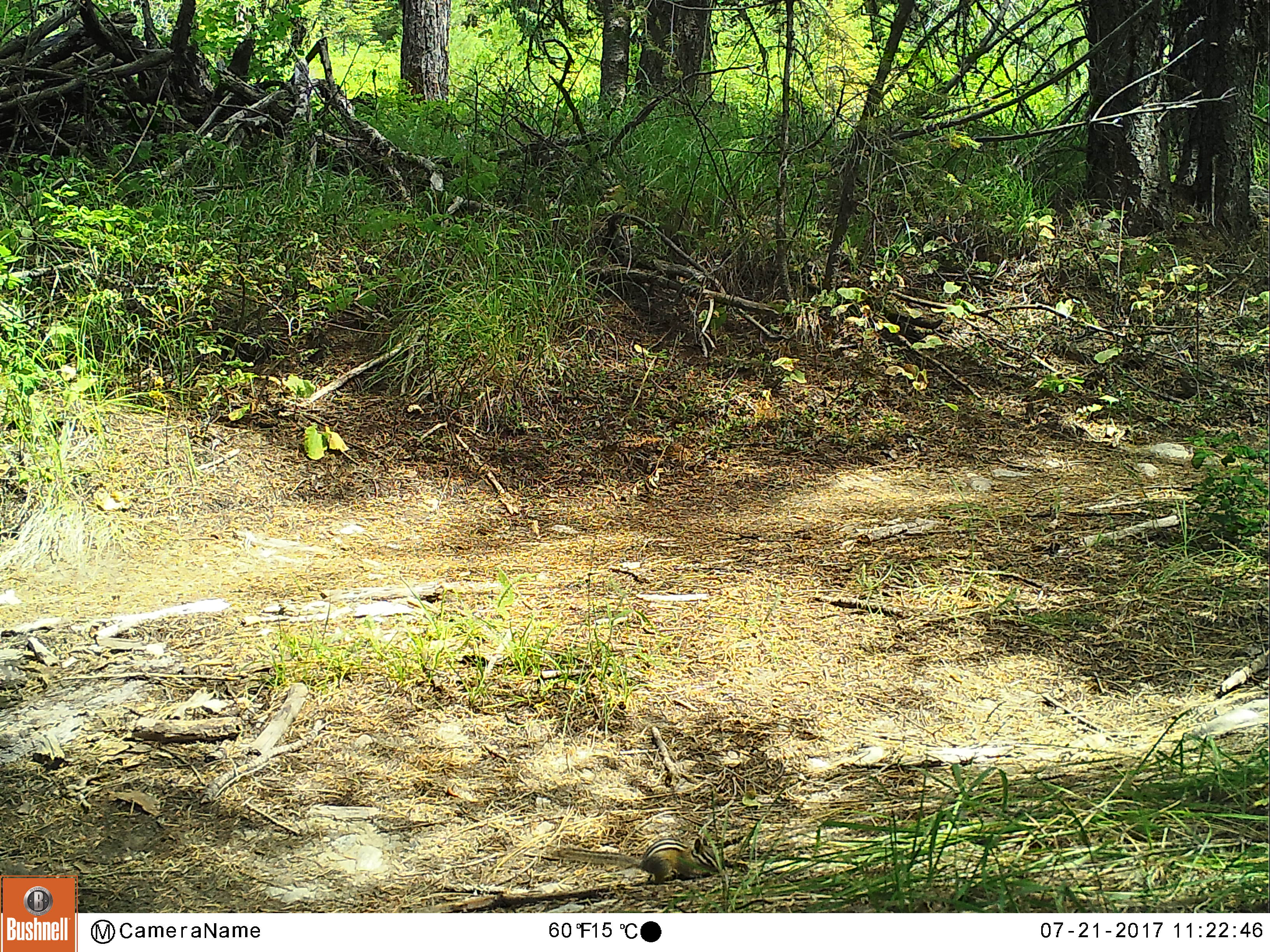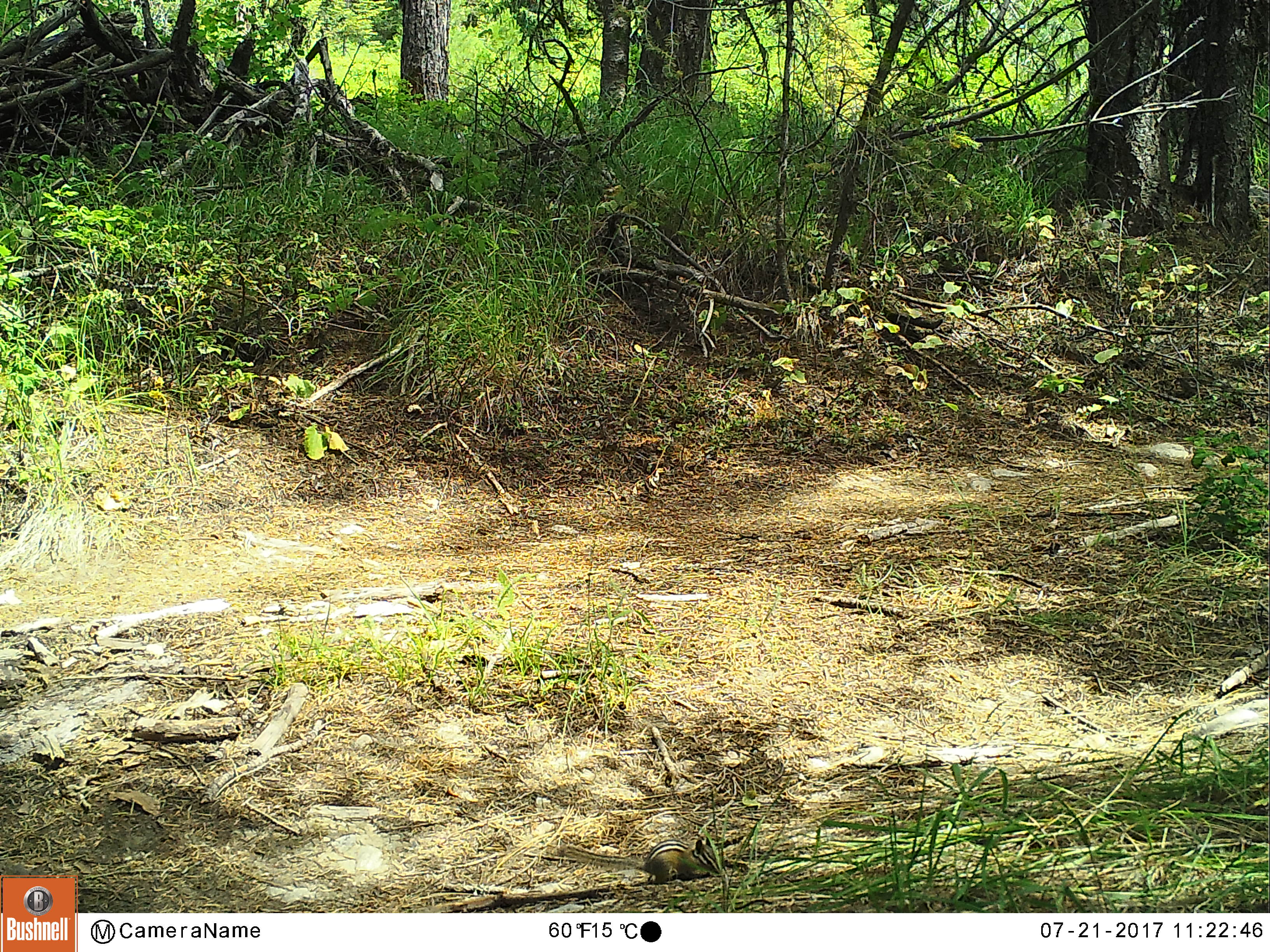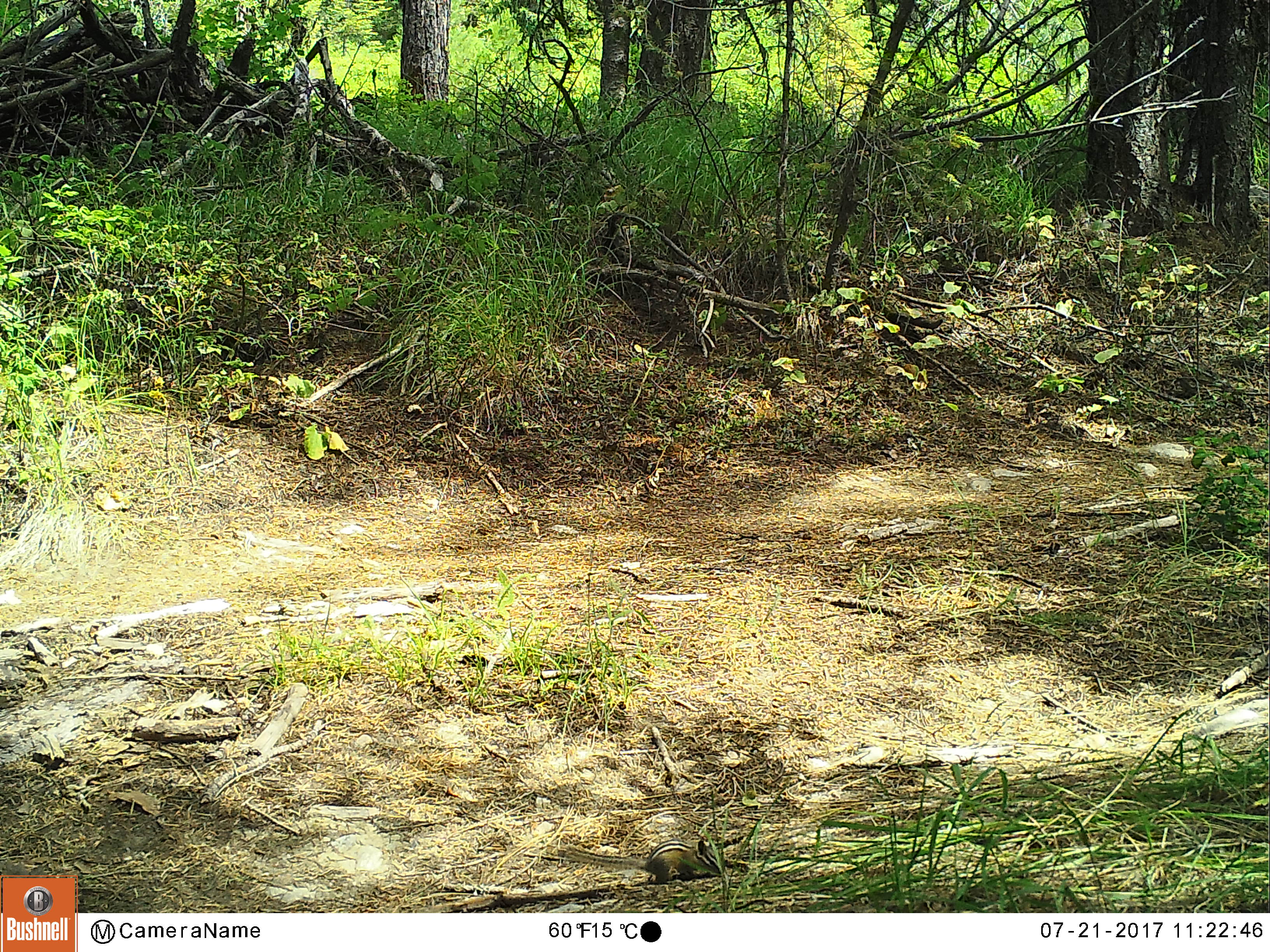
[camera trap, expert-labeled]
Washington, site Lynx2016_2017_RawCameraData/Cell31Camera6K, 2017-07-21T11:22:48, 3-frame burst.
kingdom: Animalia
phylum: Chordata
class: Mammalia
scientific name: Mammalia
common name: small mammal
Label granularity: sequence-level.